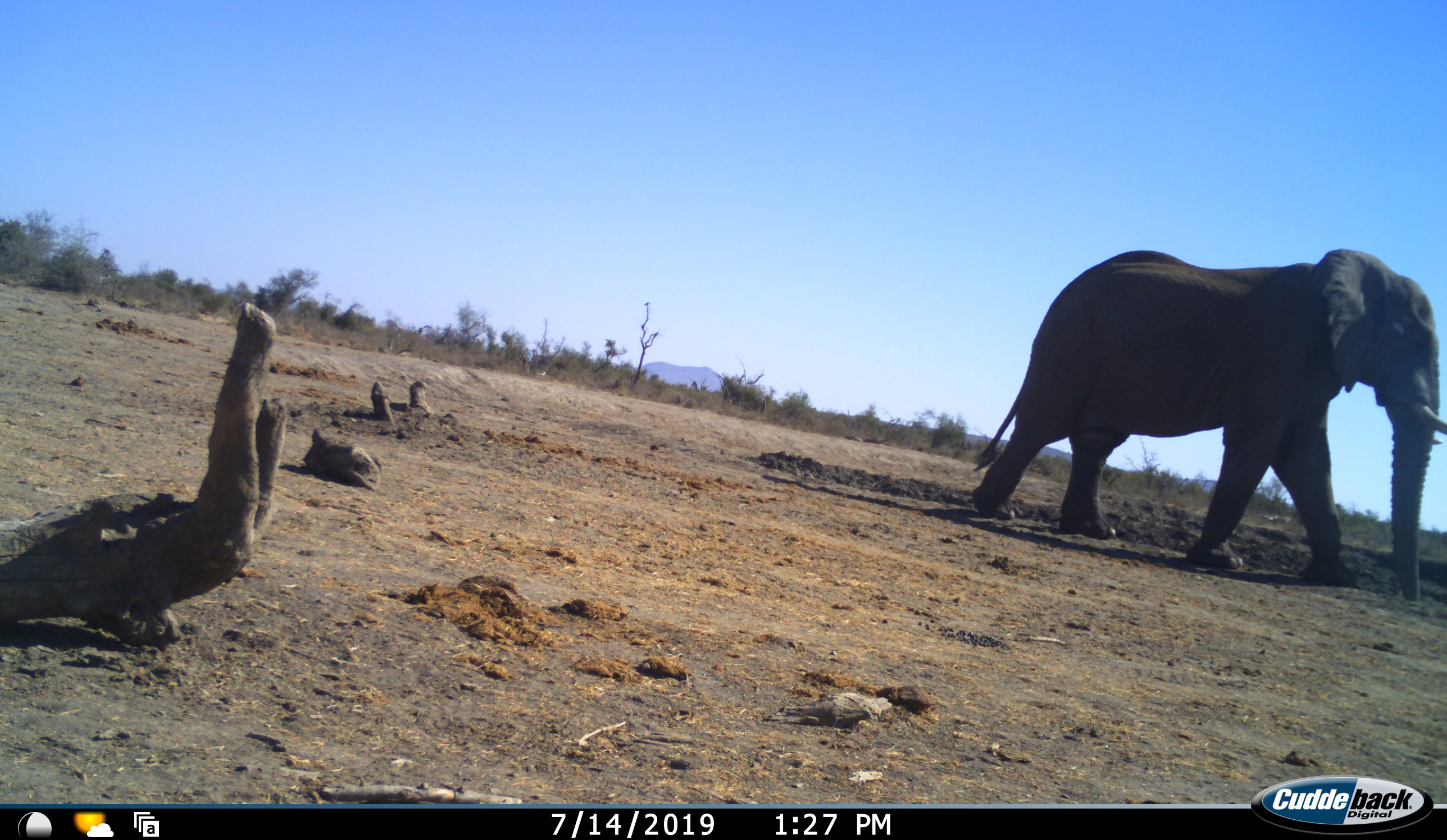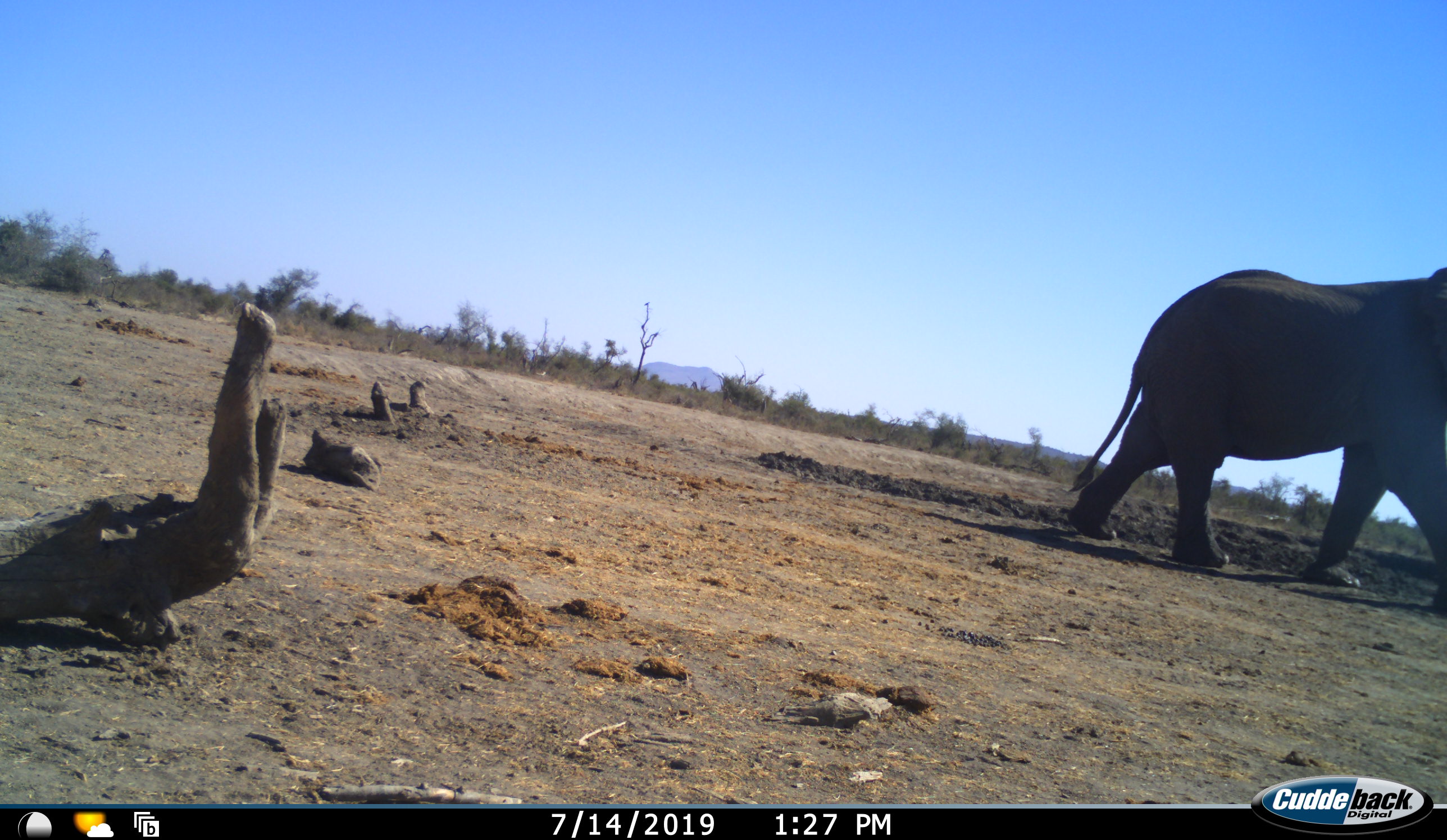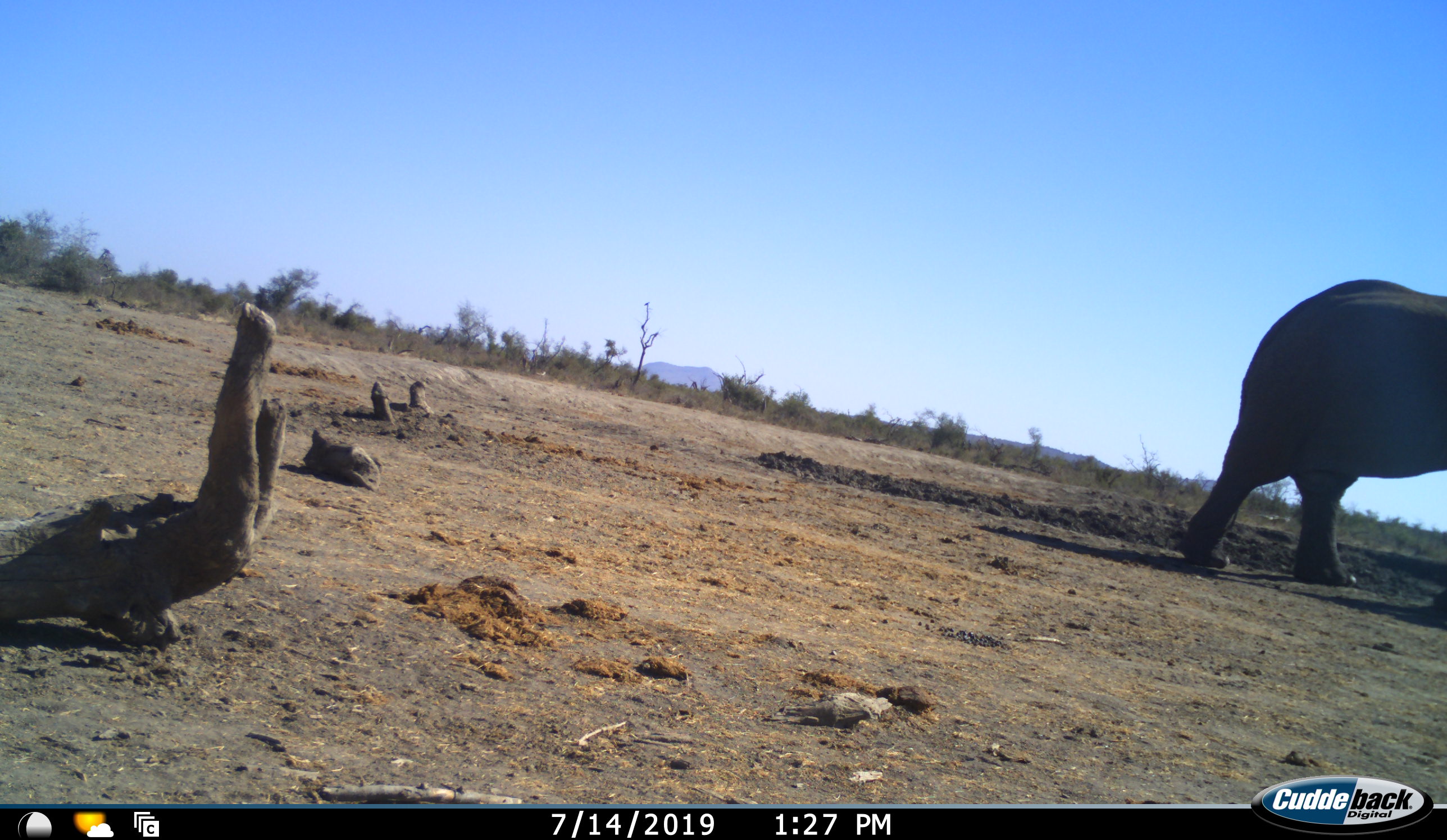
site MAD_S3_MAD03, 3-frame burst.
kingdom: Animalia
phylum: Chordata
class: Mammalia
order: Proboscidea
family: Elephantidae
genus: Loxodonta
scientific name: Loxodonta africana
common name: african bush elephant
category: elephant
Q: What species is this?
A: Elephant (african bush elephant) (Loxodonta africana).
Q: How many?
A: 1.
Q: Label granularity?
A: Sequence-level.